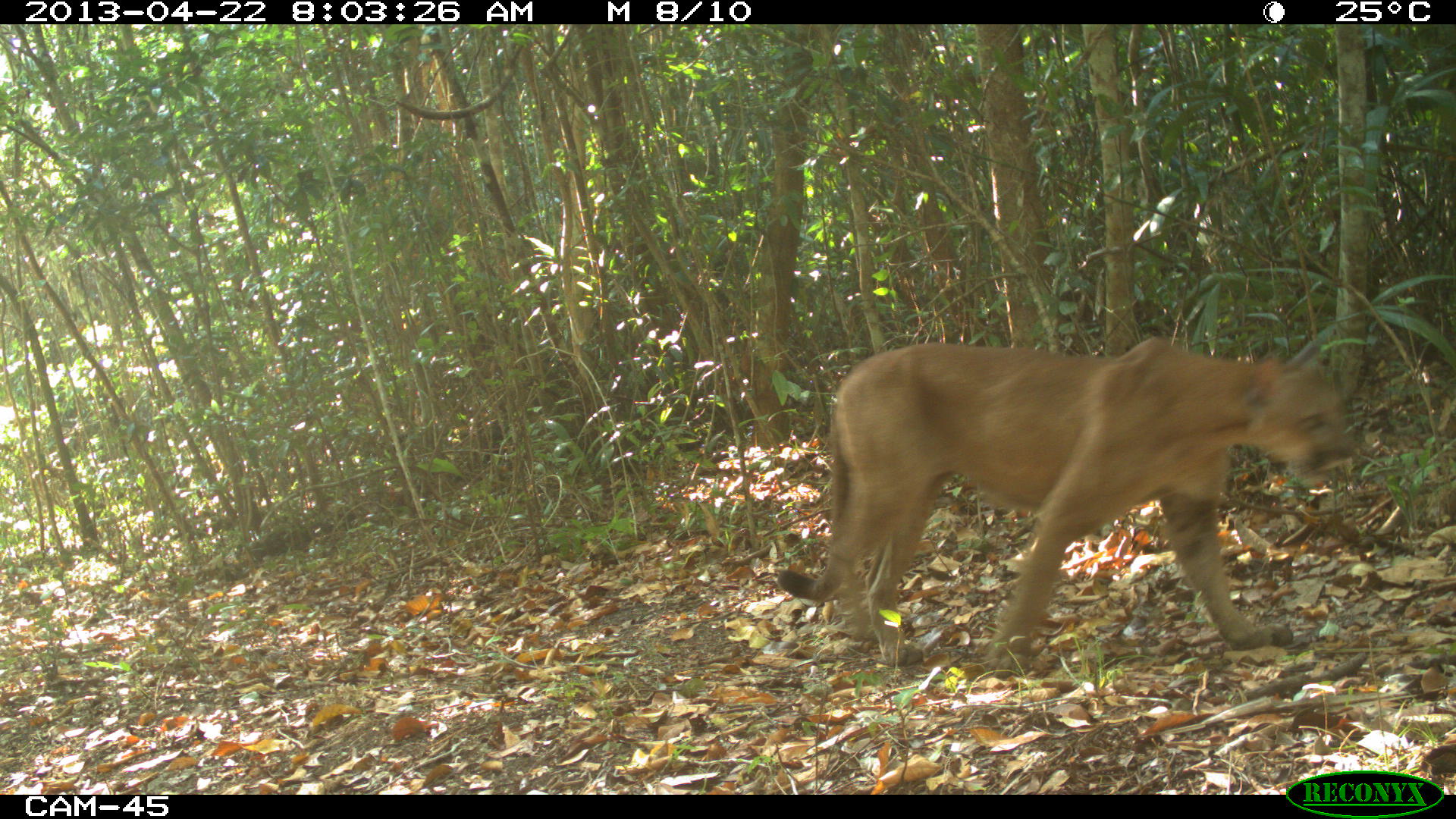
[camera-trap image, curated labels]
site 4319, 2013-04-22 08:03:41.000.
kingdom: Animalia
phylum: Chordata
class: Mammalia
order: Carnivora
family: Felidae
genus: Puma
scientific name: Puma concolor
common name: mountain lion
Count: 1.